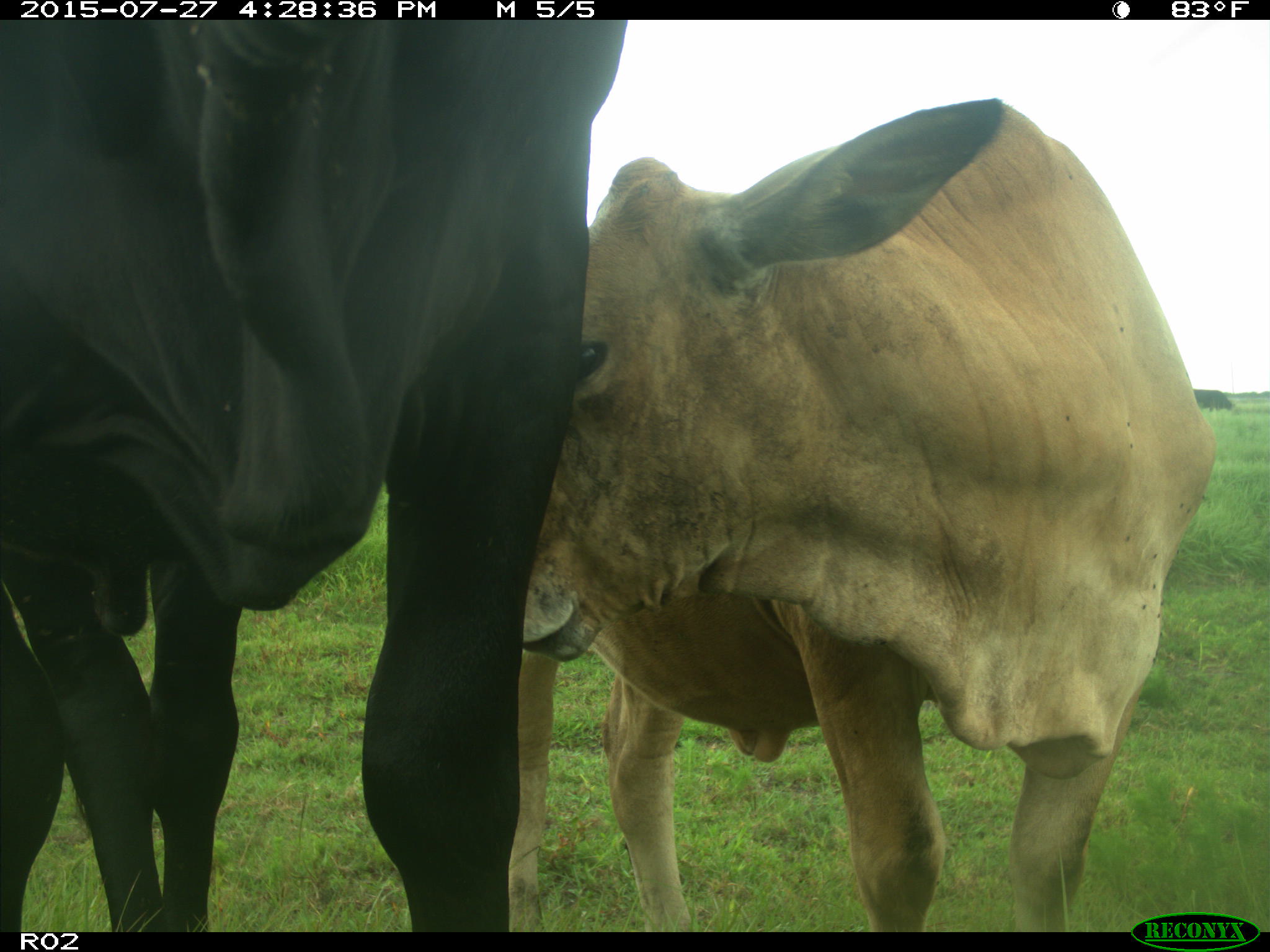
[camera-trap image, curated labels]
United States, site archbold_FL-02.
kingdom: Animalia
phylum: Chordata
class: Mammalia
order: Artiodactyla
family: Bovidae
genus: Bos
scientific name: Bos taurus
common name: domestic cow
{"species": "Bos taurus (domestic cow)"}